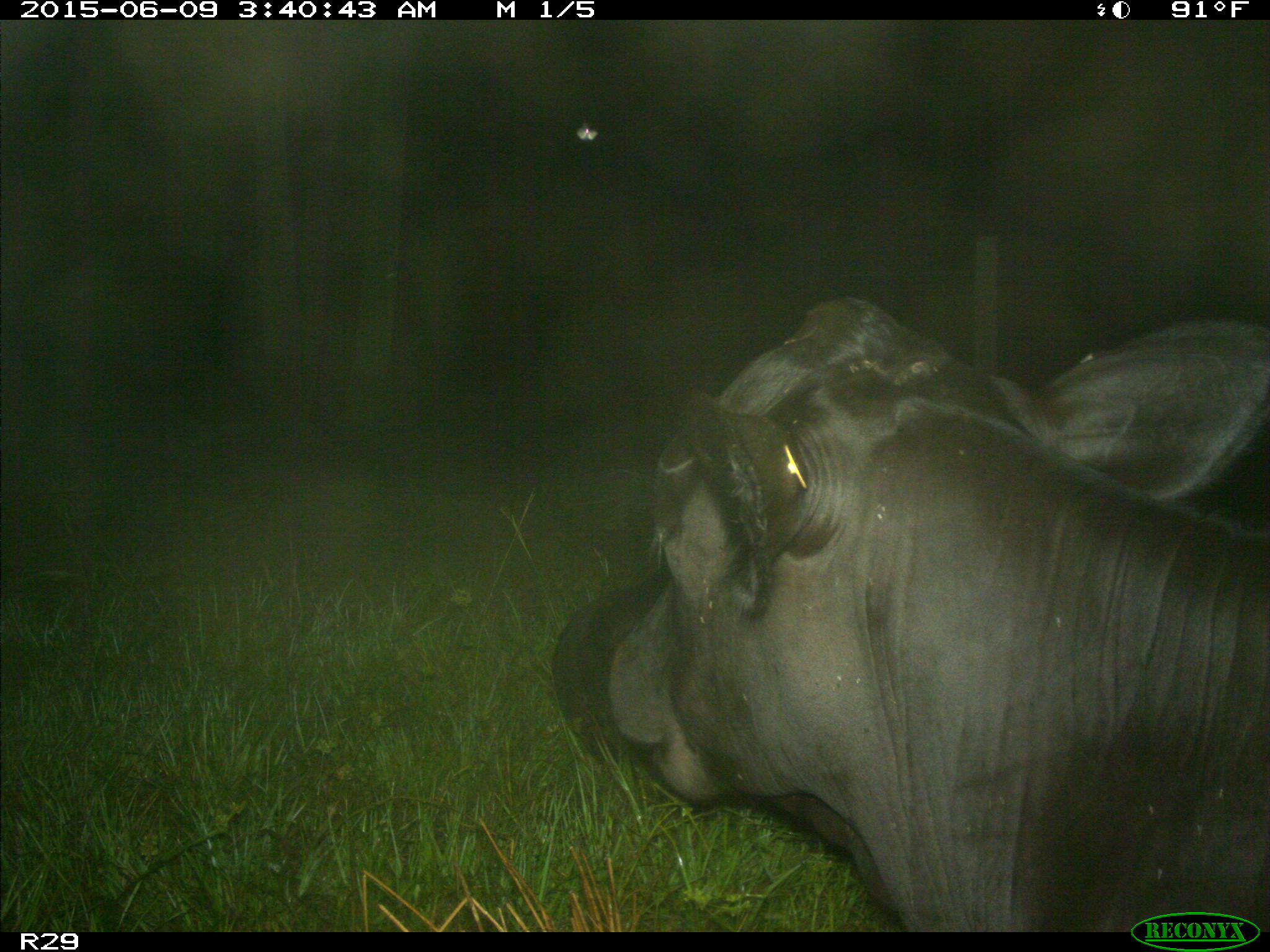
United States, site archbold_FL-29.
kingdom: Animalia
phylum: Chordata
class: Mammalia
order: Artiodactyla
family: Bovidae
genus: Bos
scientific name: Bos taurus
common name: domestic cow